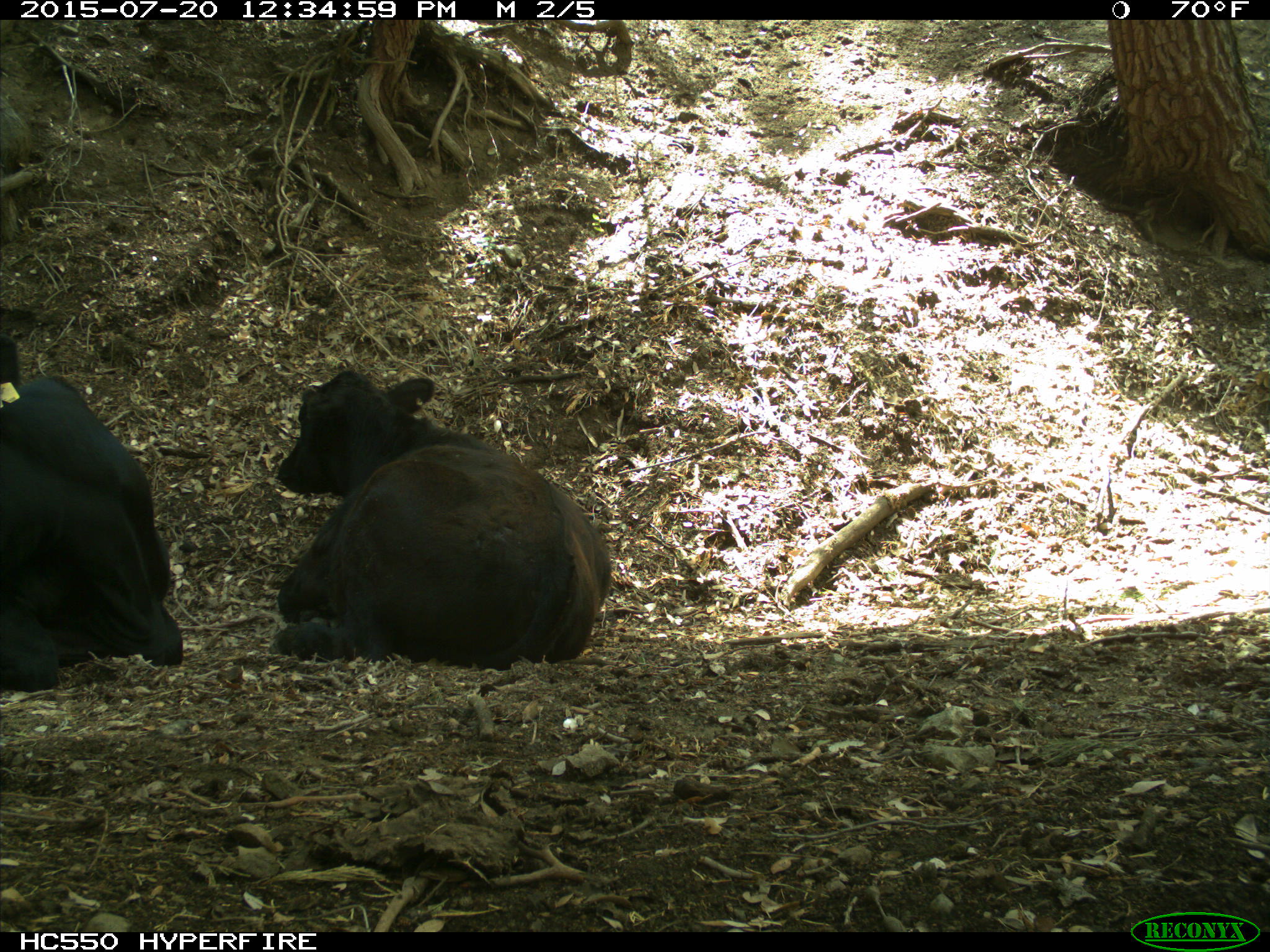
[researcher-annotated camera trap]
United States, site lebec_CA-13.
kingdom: Animalia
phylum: Chordata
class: Mammalia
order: Artiodactyla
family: Bovidae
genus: Bos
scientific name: Bos taurus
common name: domestic cow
Bos taurus (domestic cow).